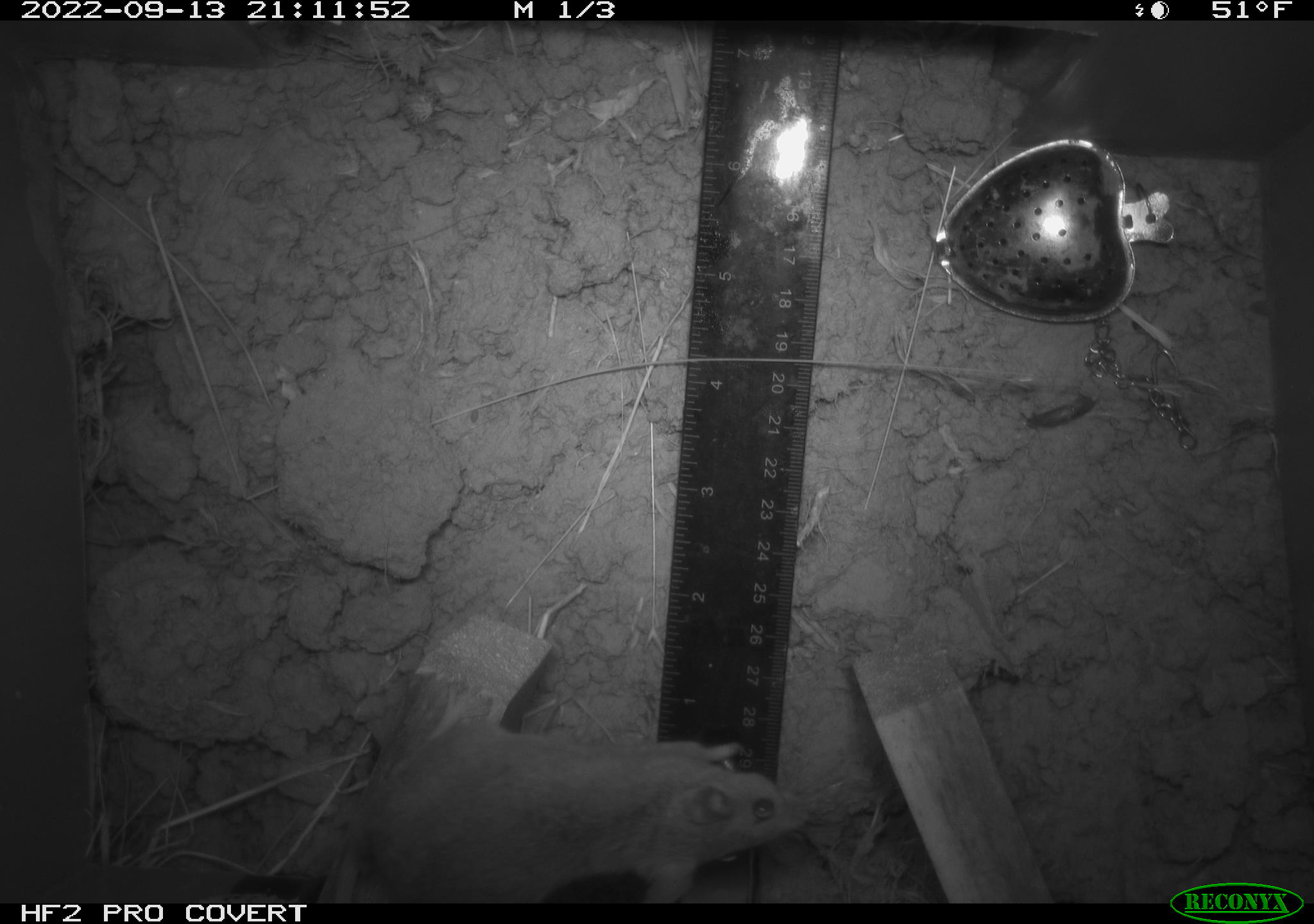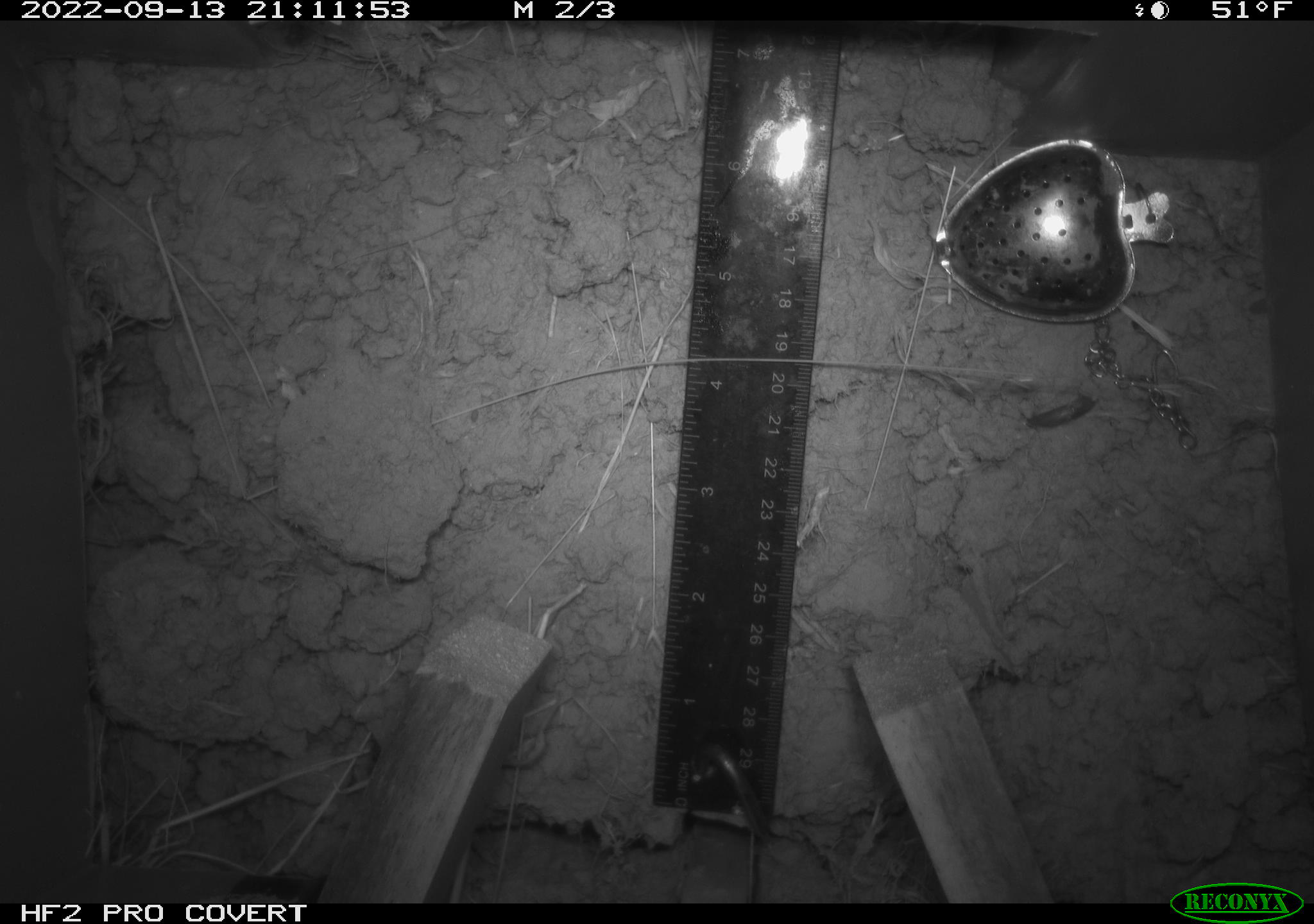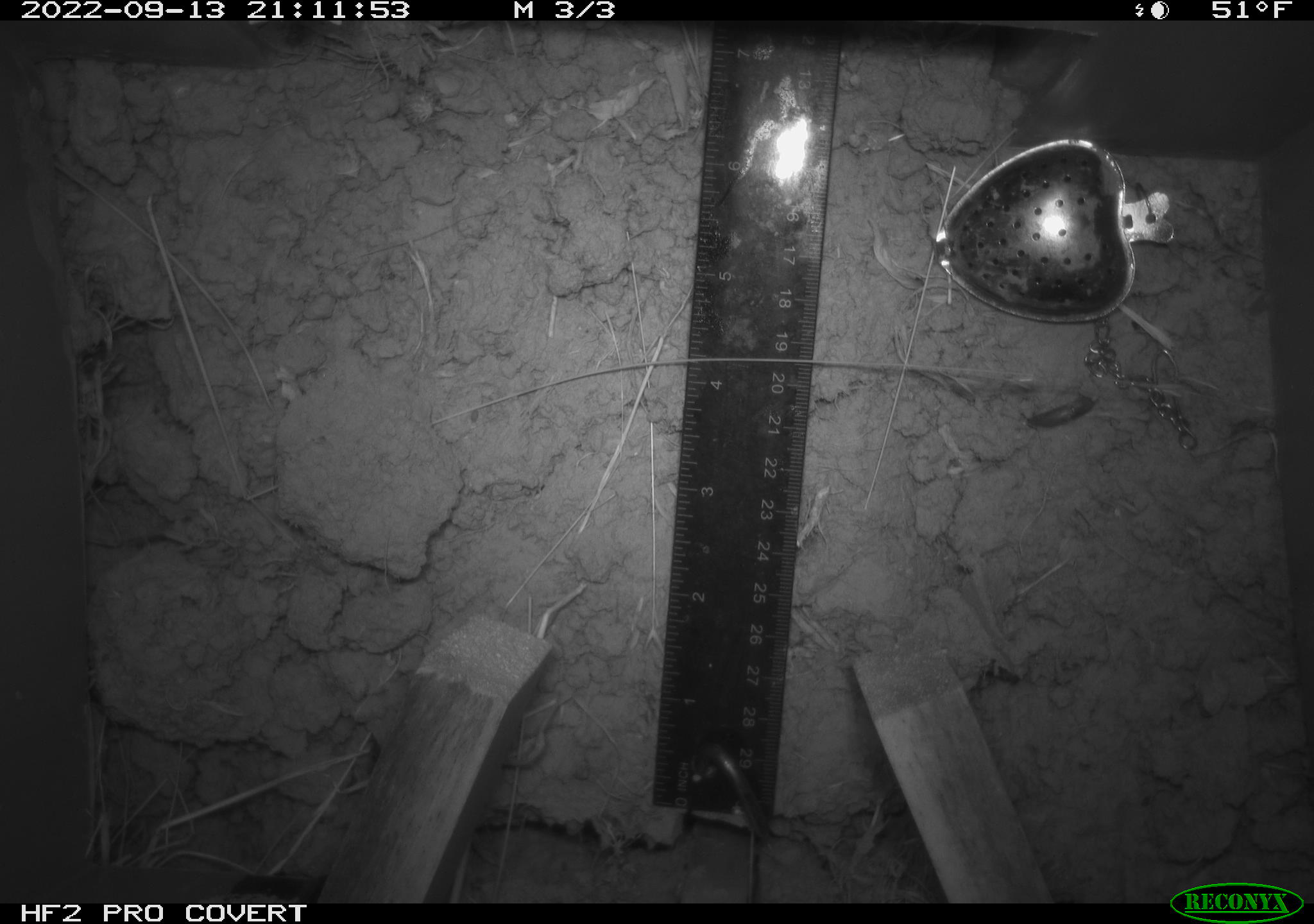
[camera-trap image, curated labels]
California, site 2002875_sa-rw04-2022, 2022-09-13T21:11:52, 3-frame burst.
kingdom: Animalia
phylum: Chordata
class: Mammalia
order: Rodentia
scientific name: Rodentia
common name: mouse species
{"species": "mouse species (Rodentia)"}